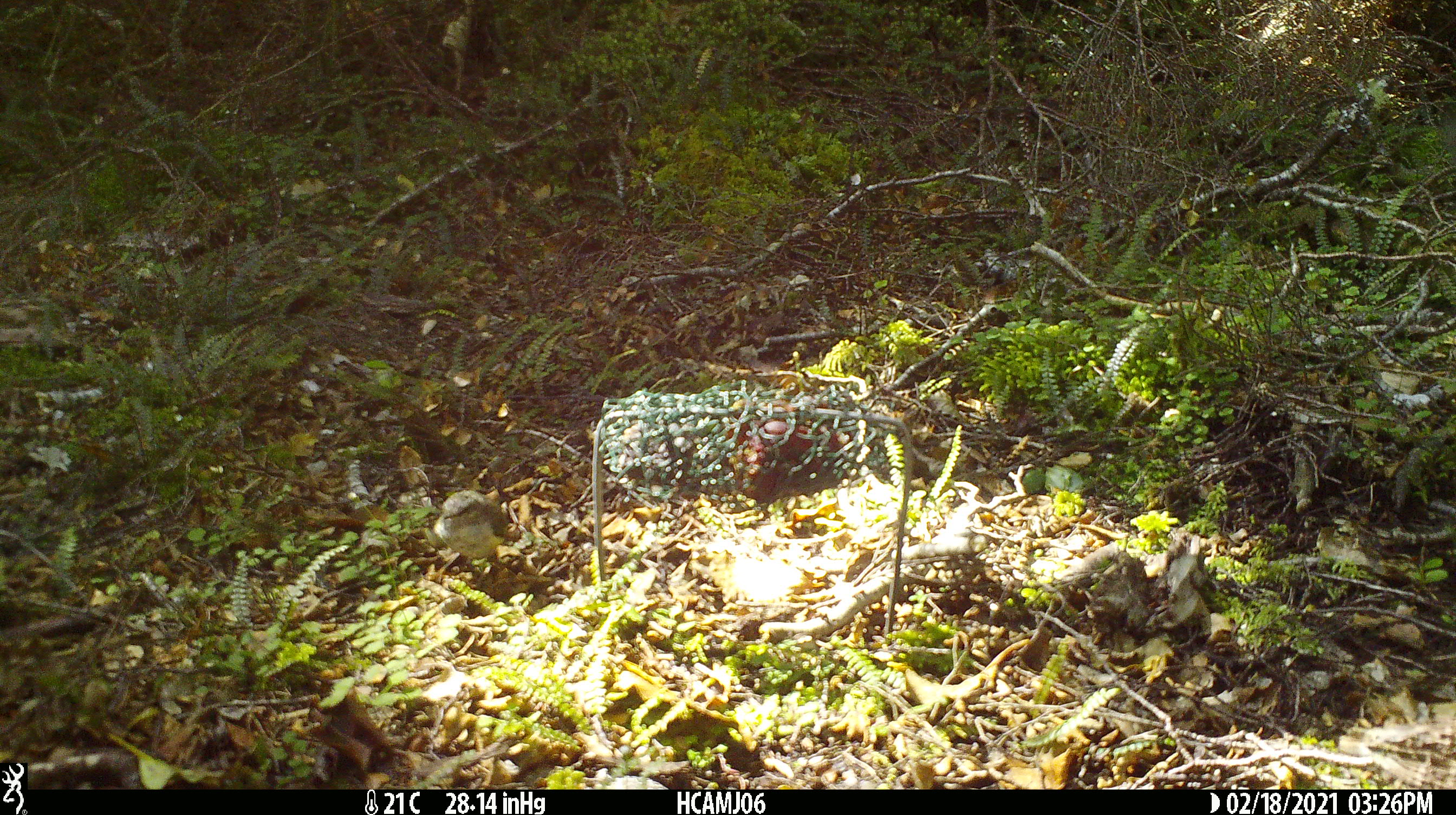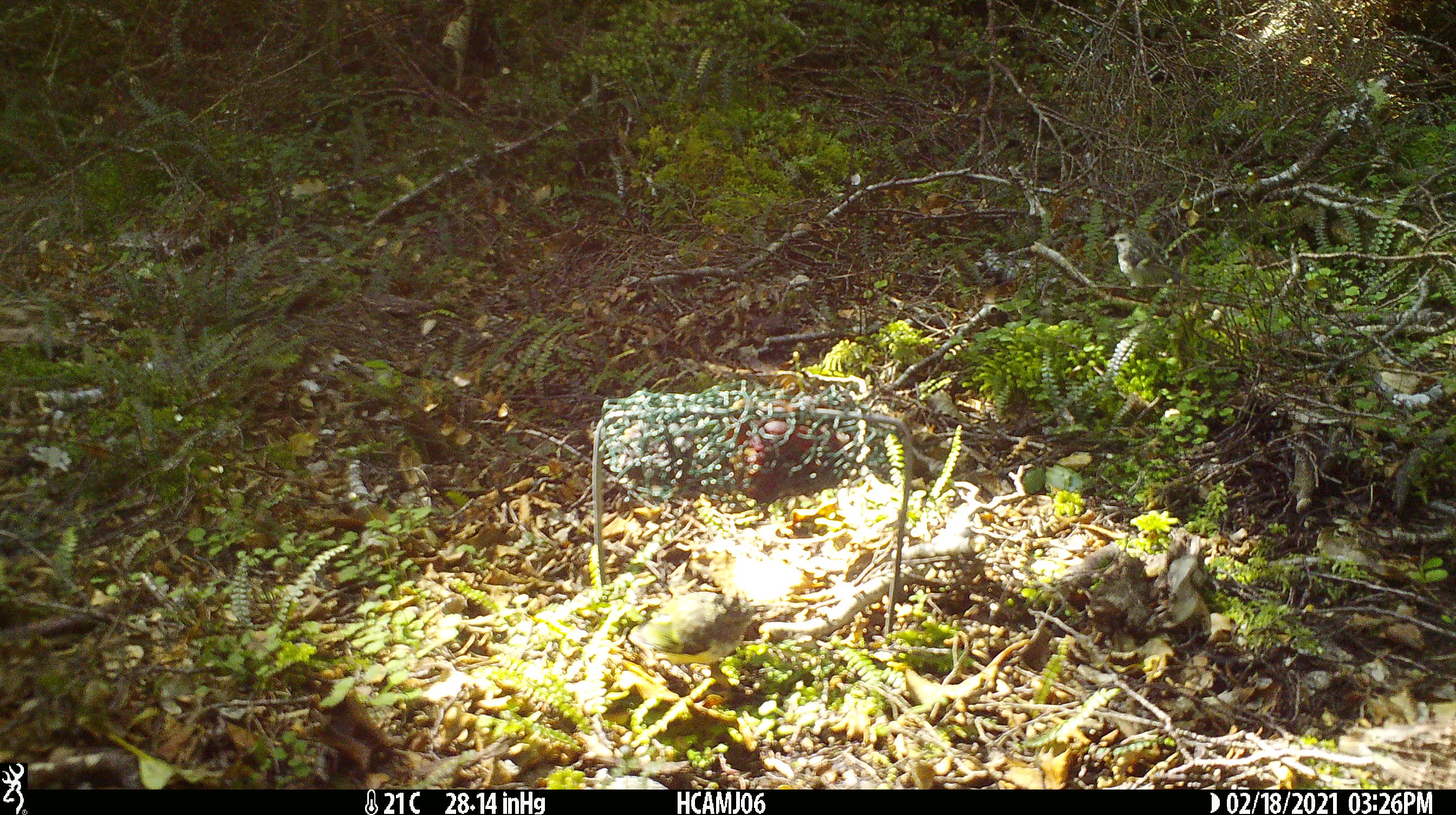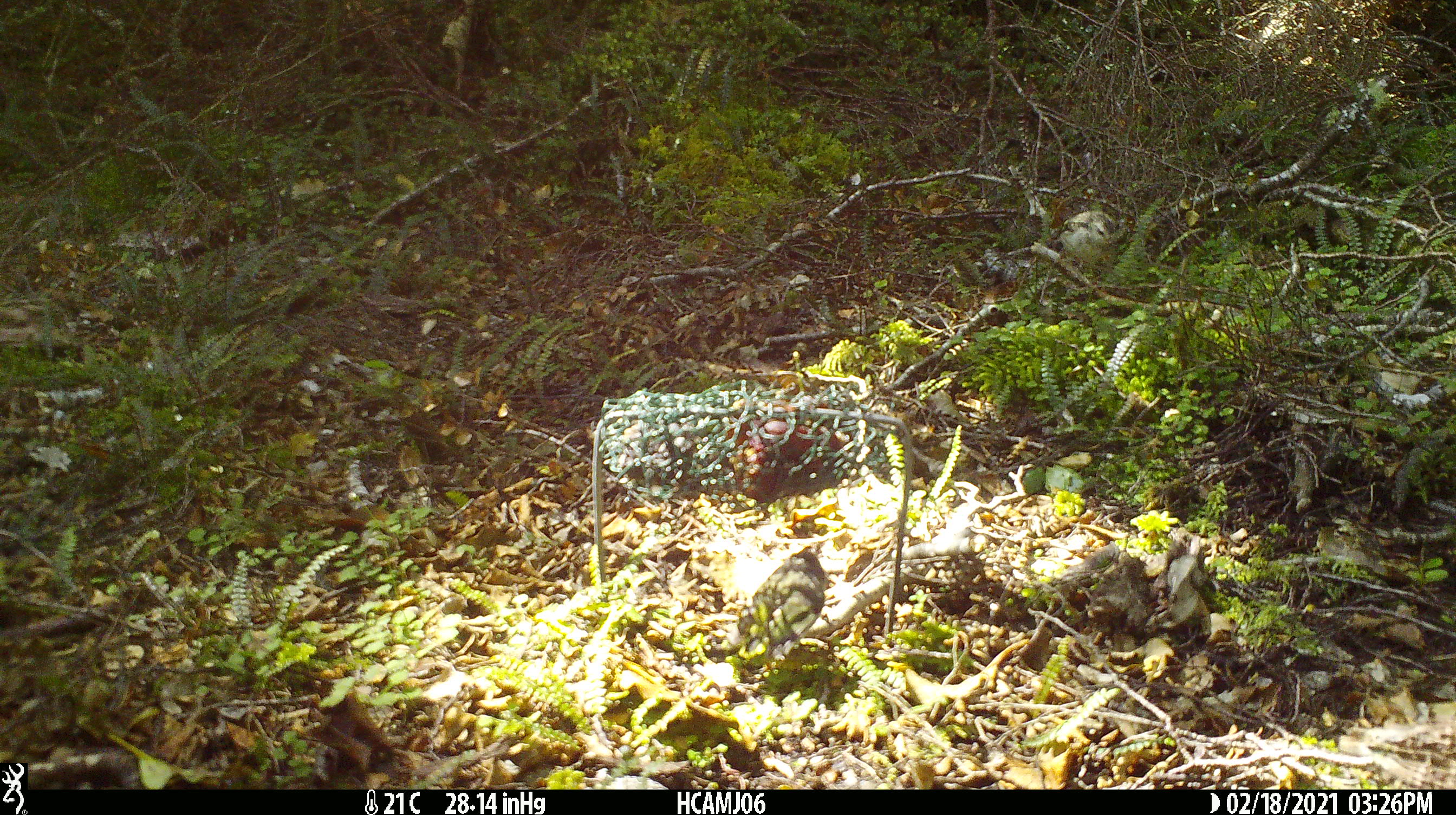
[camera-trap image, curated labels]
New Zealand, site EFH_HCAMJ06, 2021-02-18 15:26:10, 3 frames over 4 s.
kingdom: Animalia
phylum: Chordata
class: Aves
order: Passeriformes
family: Acanthisittidae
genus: Acanthisitta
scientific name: Acanthisitta chloris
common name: rifleman